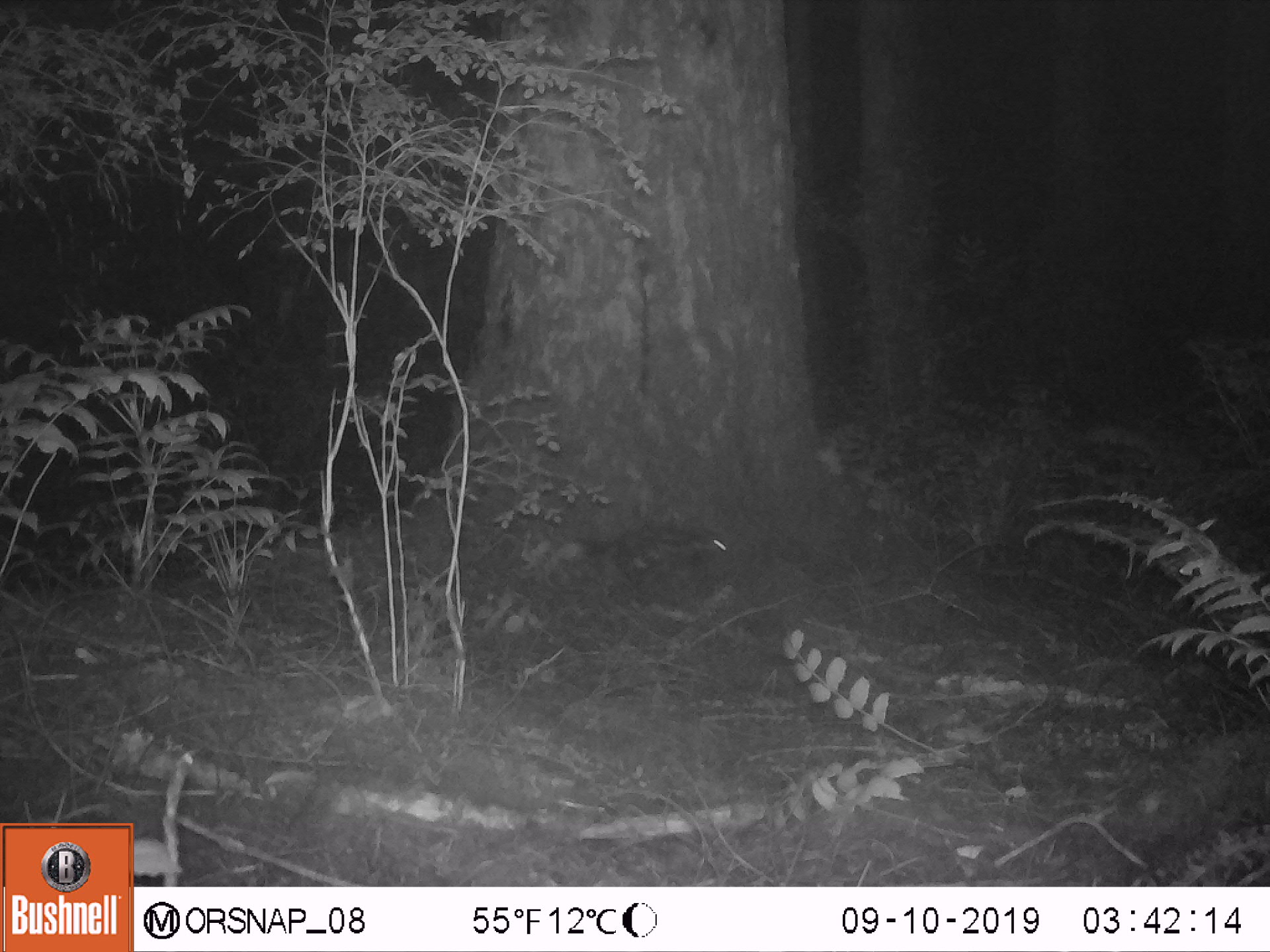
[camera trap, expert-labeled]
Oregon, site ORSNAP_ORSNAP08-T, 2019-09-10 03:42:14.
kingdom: Animalia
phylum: Chordata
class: Mammalia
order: Carnivora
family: Mephitidae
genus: Spilogale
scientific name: Spilogale gracilis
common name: western spotted skunk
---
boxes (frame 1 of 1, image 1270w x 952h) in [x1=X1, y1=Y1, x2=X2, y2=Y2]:
western spotted skunk: [x1=547, y1=523, x2=729, y2=594]